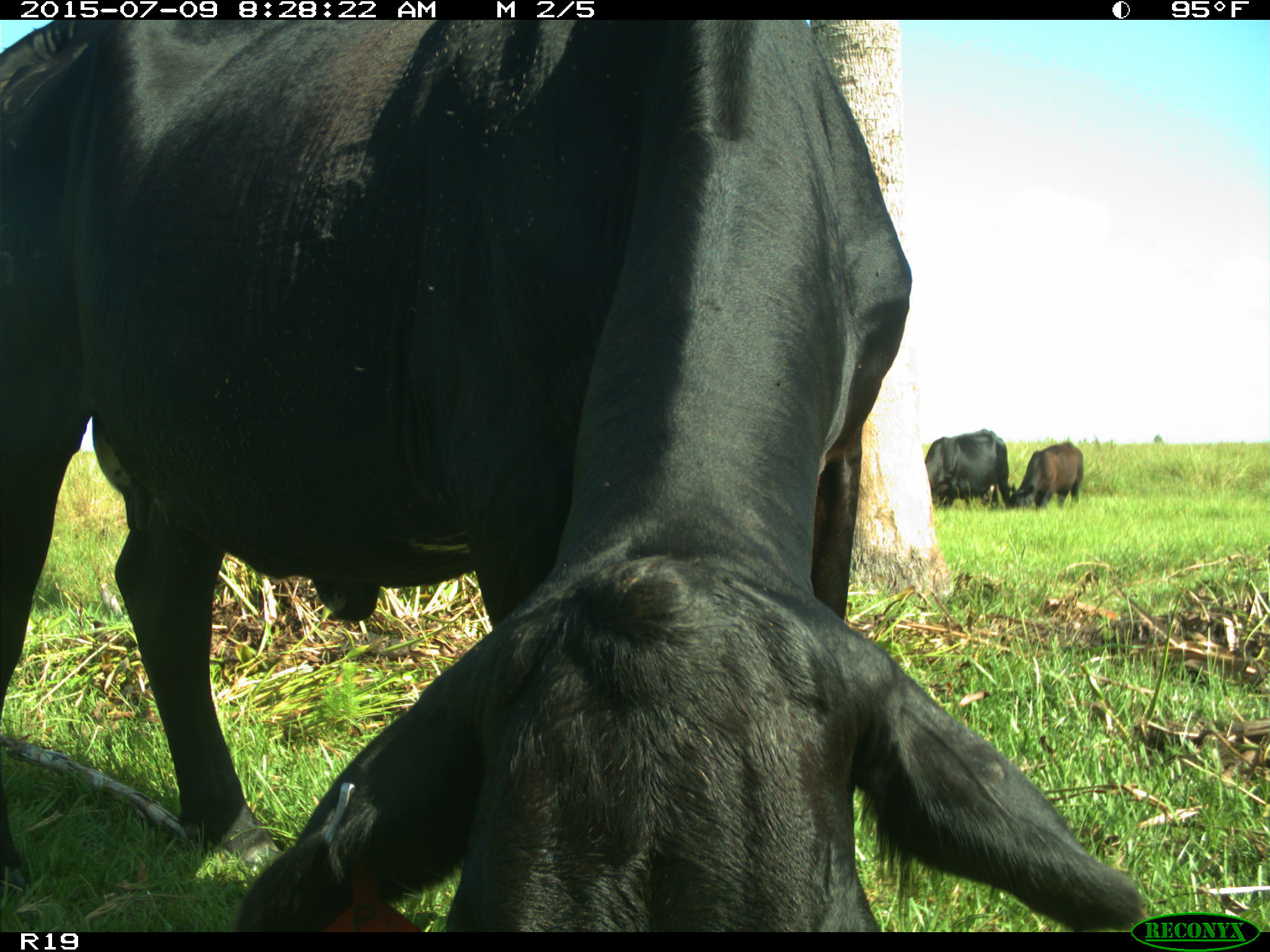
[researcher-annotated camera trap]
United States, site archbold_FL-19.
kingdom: Animalia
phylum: Chordata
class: Mammalia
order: Artiodactyla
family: Bovidae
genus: Bos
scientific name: Bos taurus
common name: domestic cow